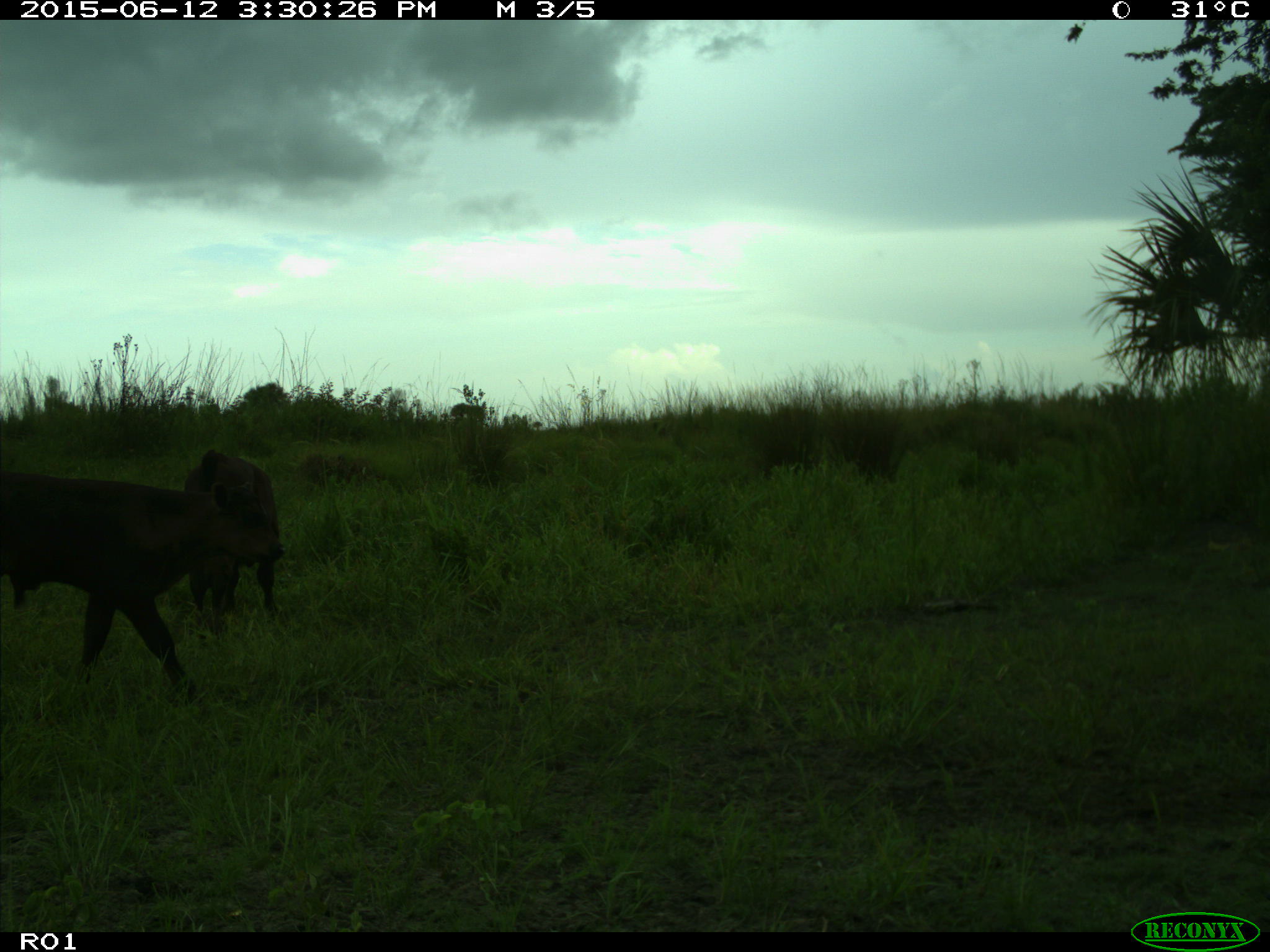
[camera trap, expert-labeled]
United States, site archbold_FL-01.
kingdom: Animalia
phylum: Chordata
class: Mammalia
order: Artiodactyla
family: Bovidae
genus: Bos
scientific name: Bos taurus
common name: domestic cow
Bos taurus (domestic cow).